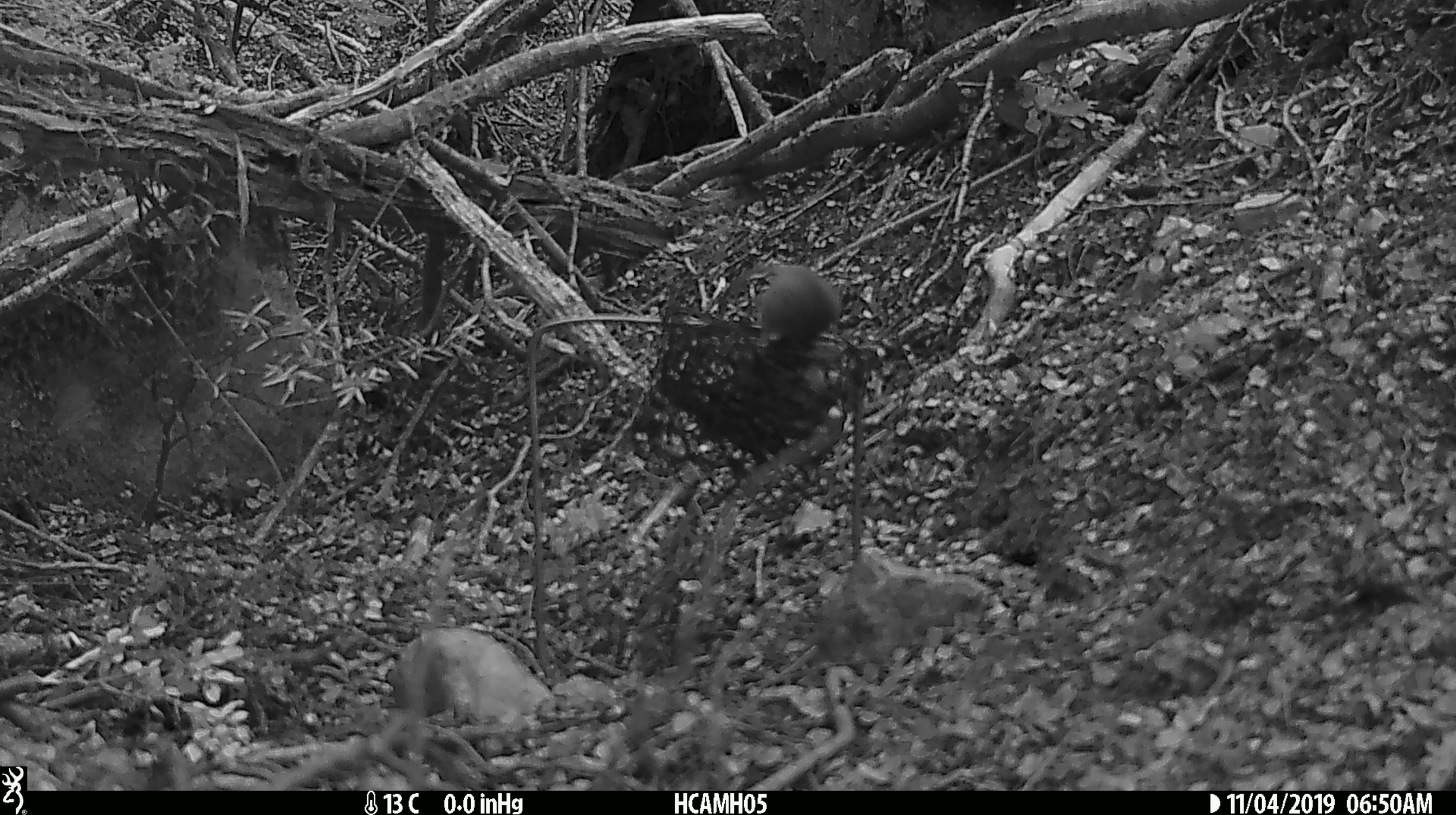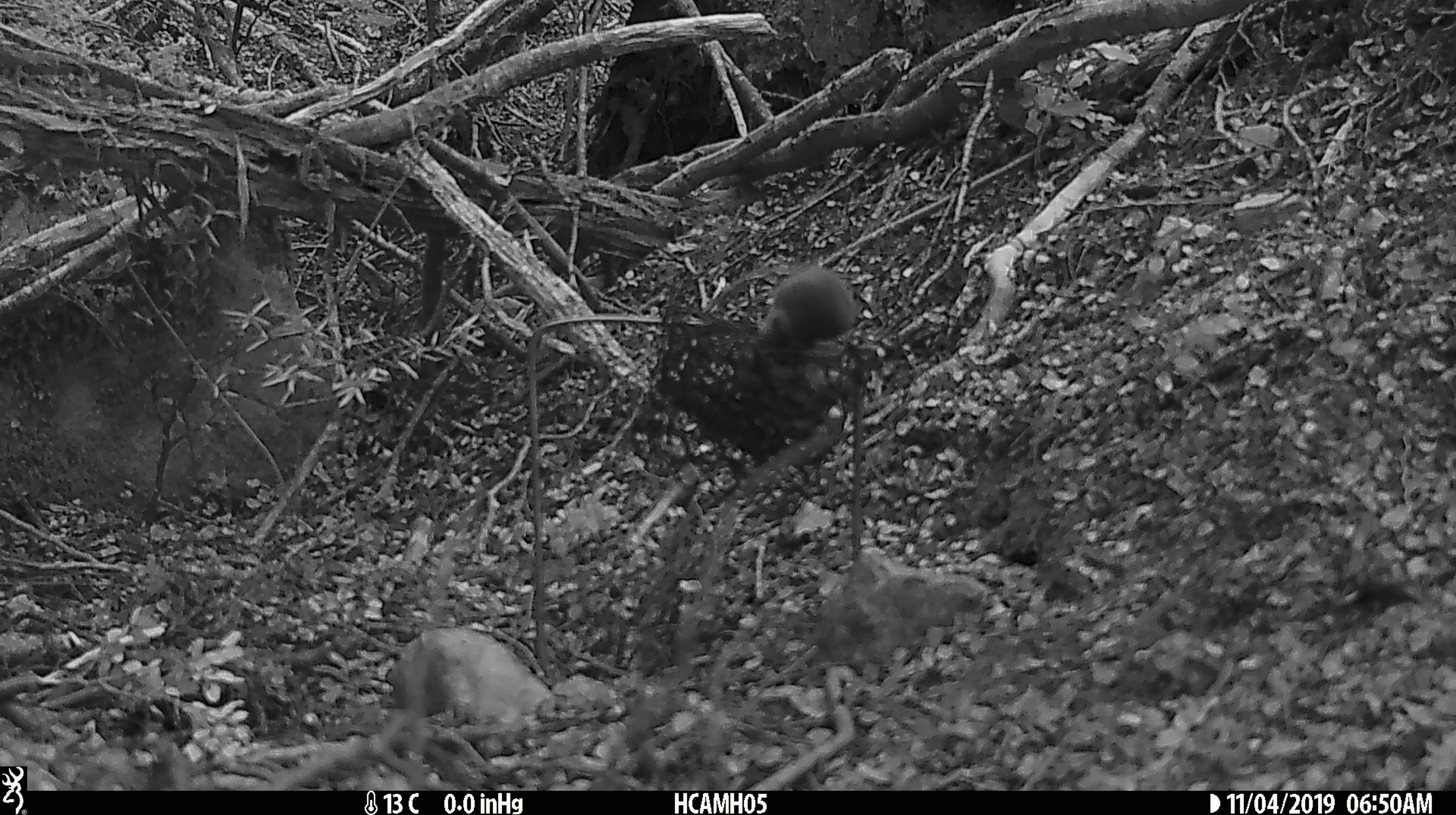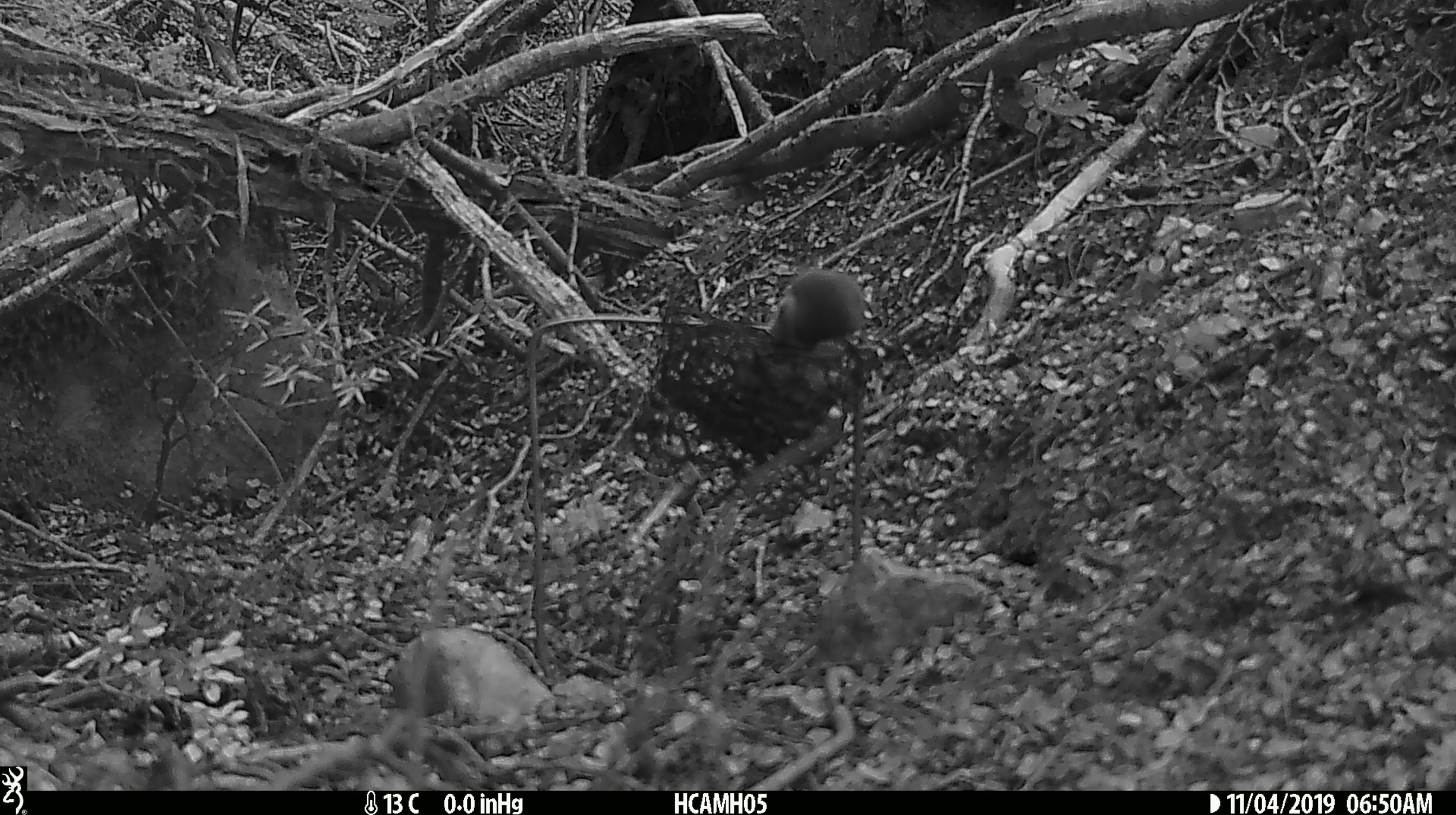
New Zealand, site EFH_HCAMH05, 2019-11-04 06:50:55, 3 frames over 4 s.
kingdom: Animalia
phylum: Chordata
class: Mammalia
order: Rodentia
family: Muridae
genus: Mus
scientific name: Mus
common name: mouse